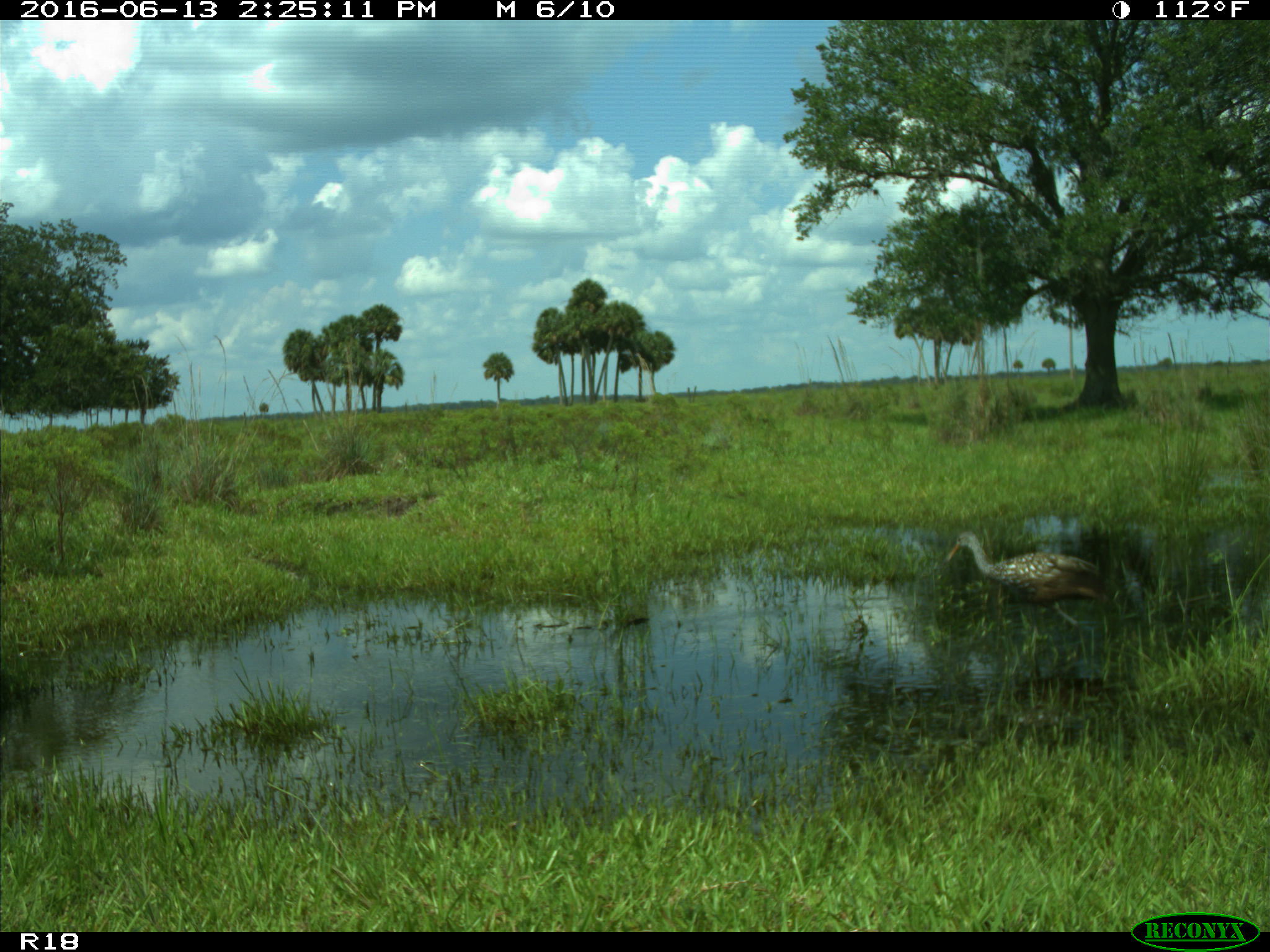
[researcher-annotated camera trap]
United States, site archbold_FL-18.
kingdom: Animalia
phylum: Chordata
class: Aves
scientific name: Aves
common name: birds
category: unidentified bird